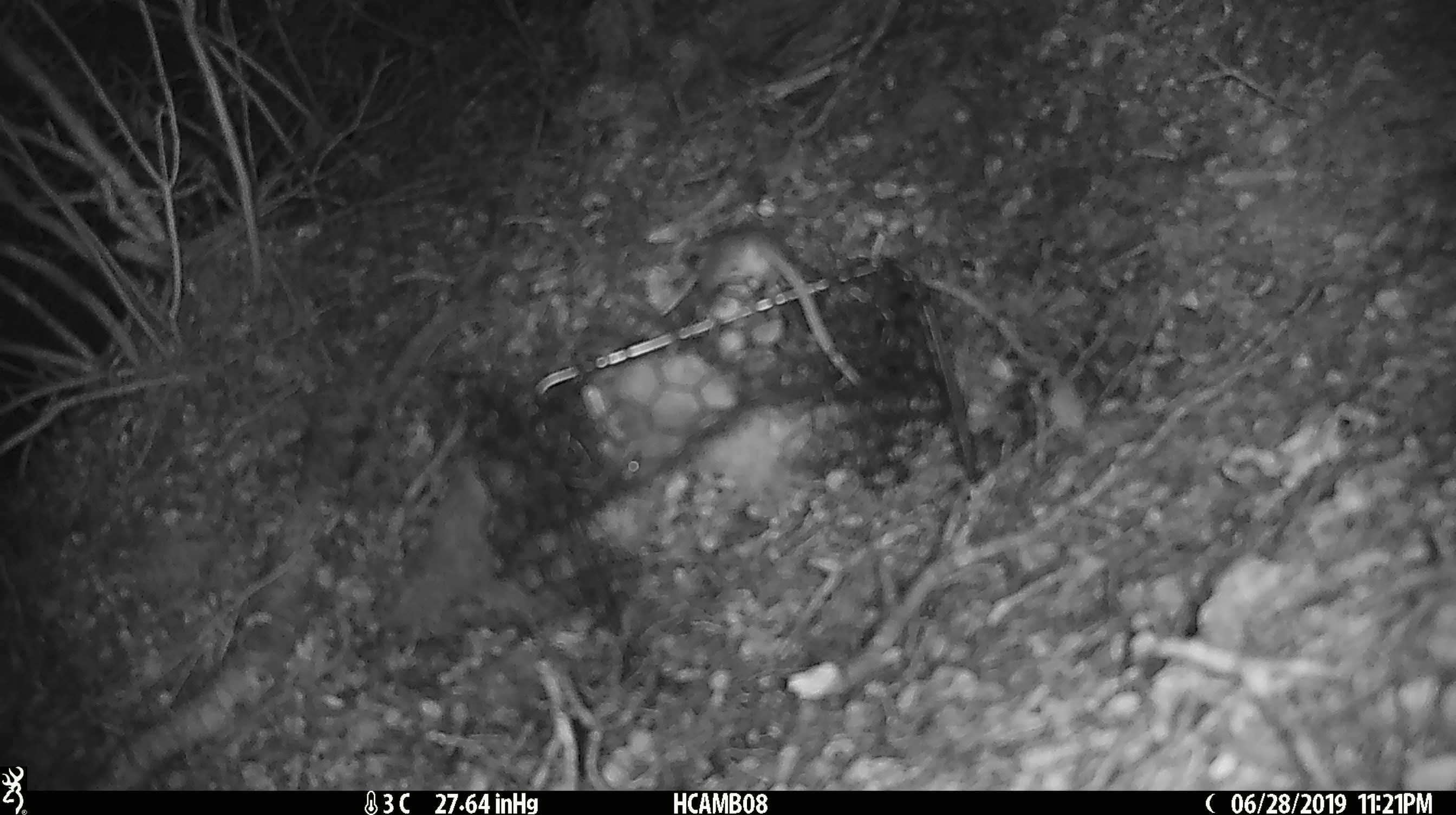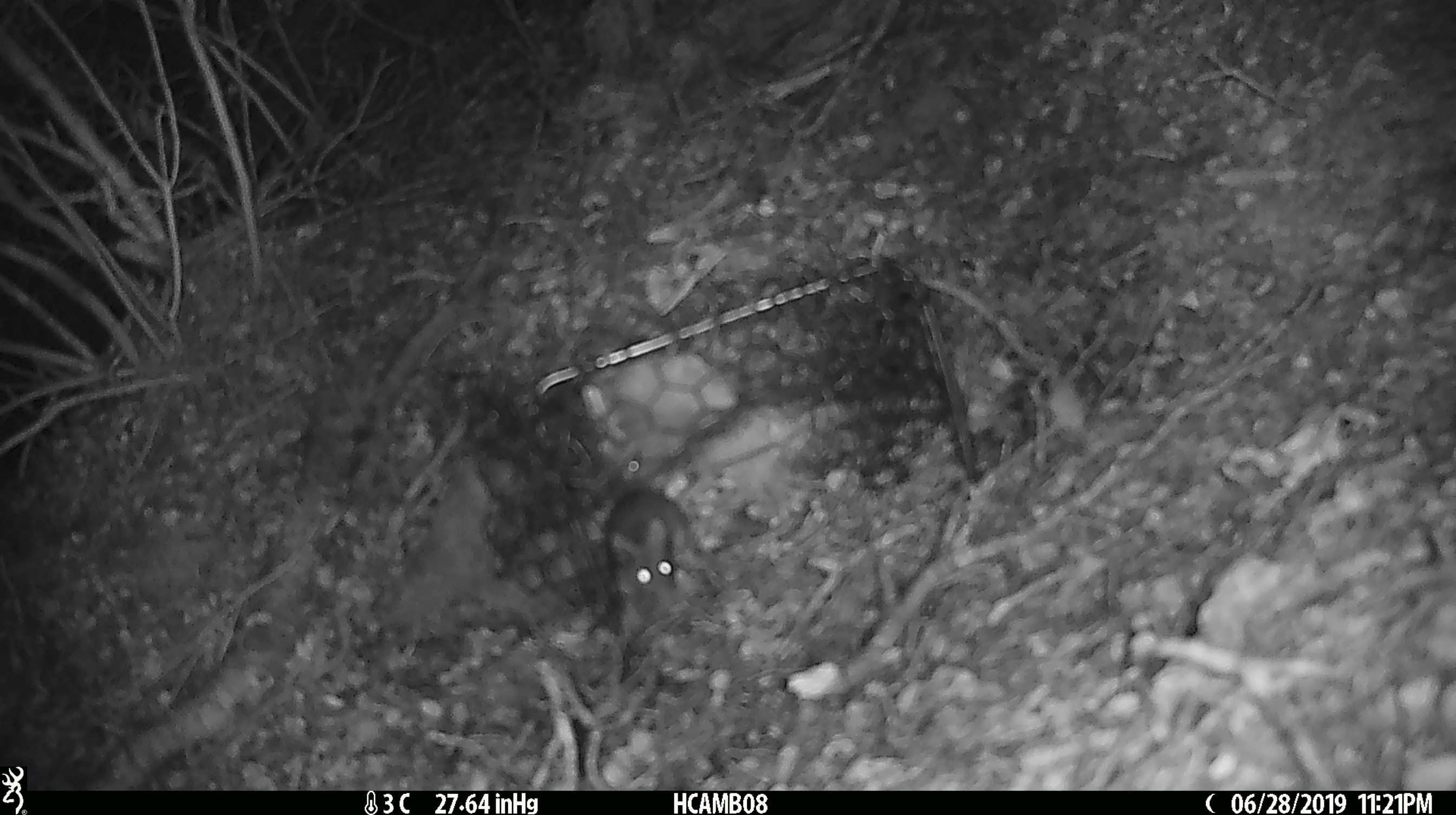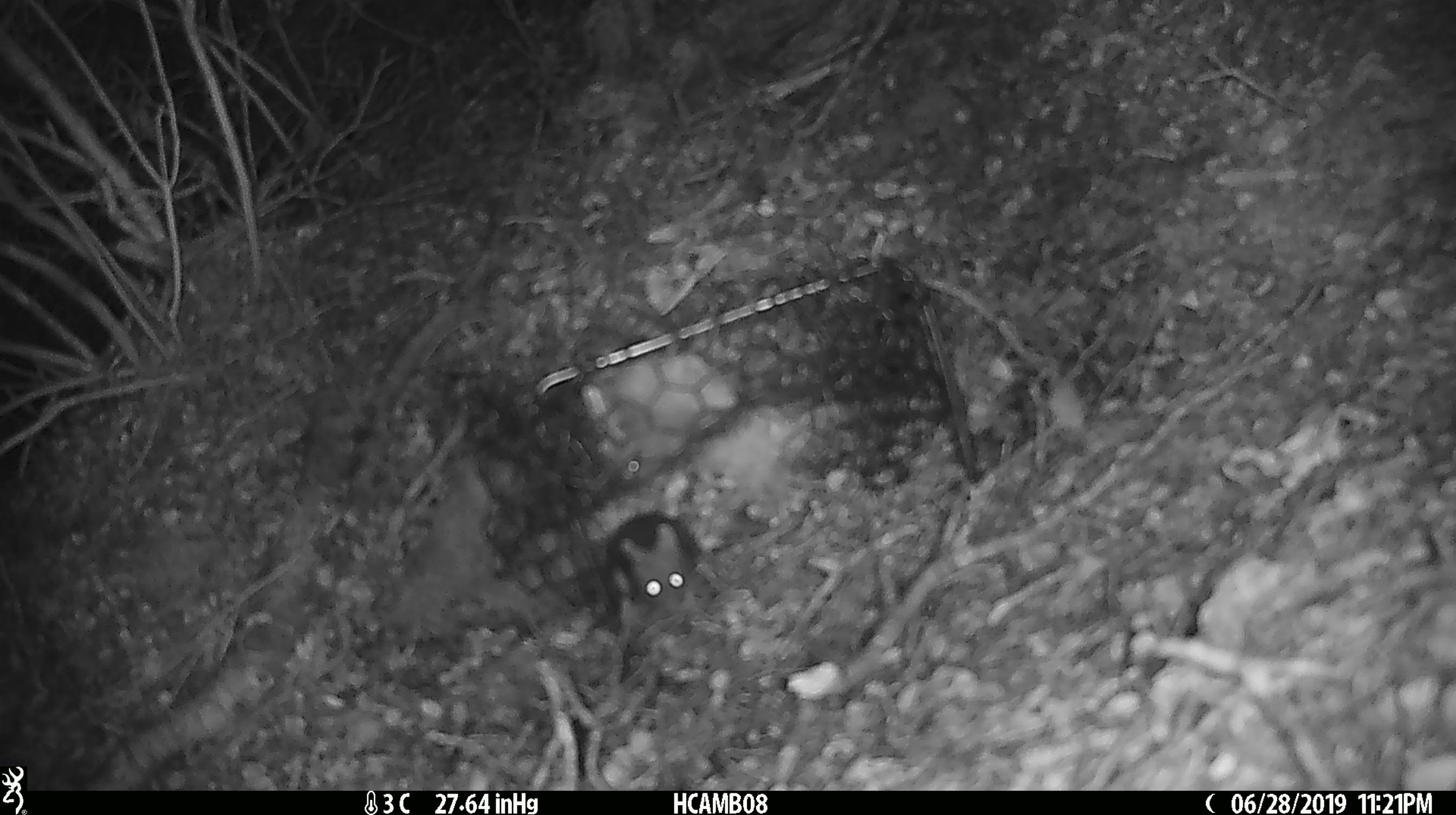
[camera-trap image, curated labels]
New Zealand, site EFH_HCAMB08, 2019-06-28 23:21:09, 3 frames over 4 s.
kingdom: Animalia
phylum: Chordata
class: Mammalia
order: Rodentia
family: Muridae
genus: Mus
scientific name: Mus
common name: mouse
Mouse (Mus).